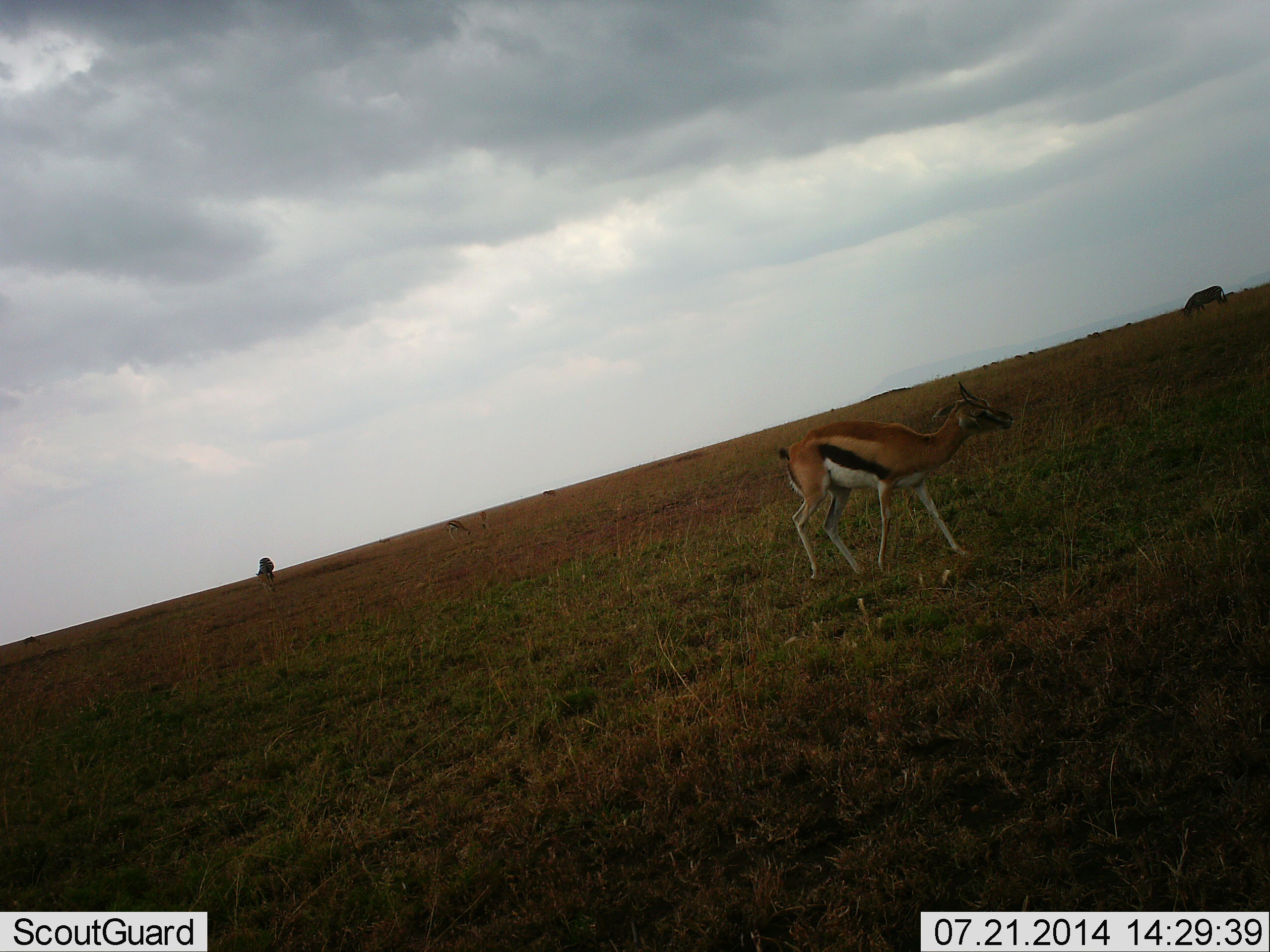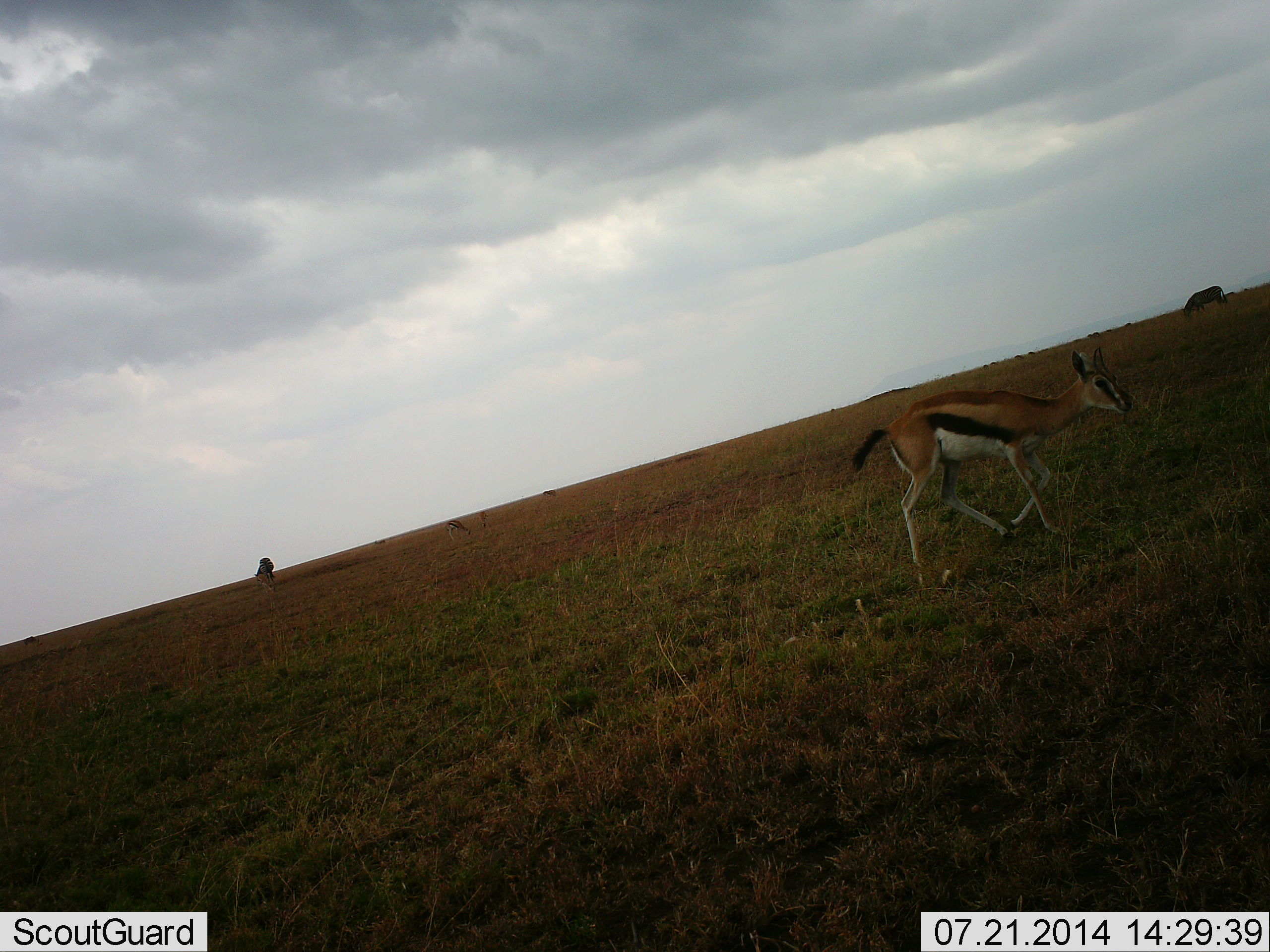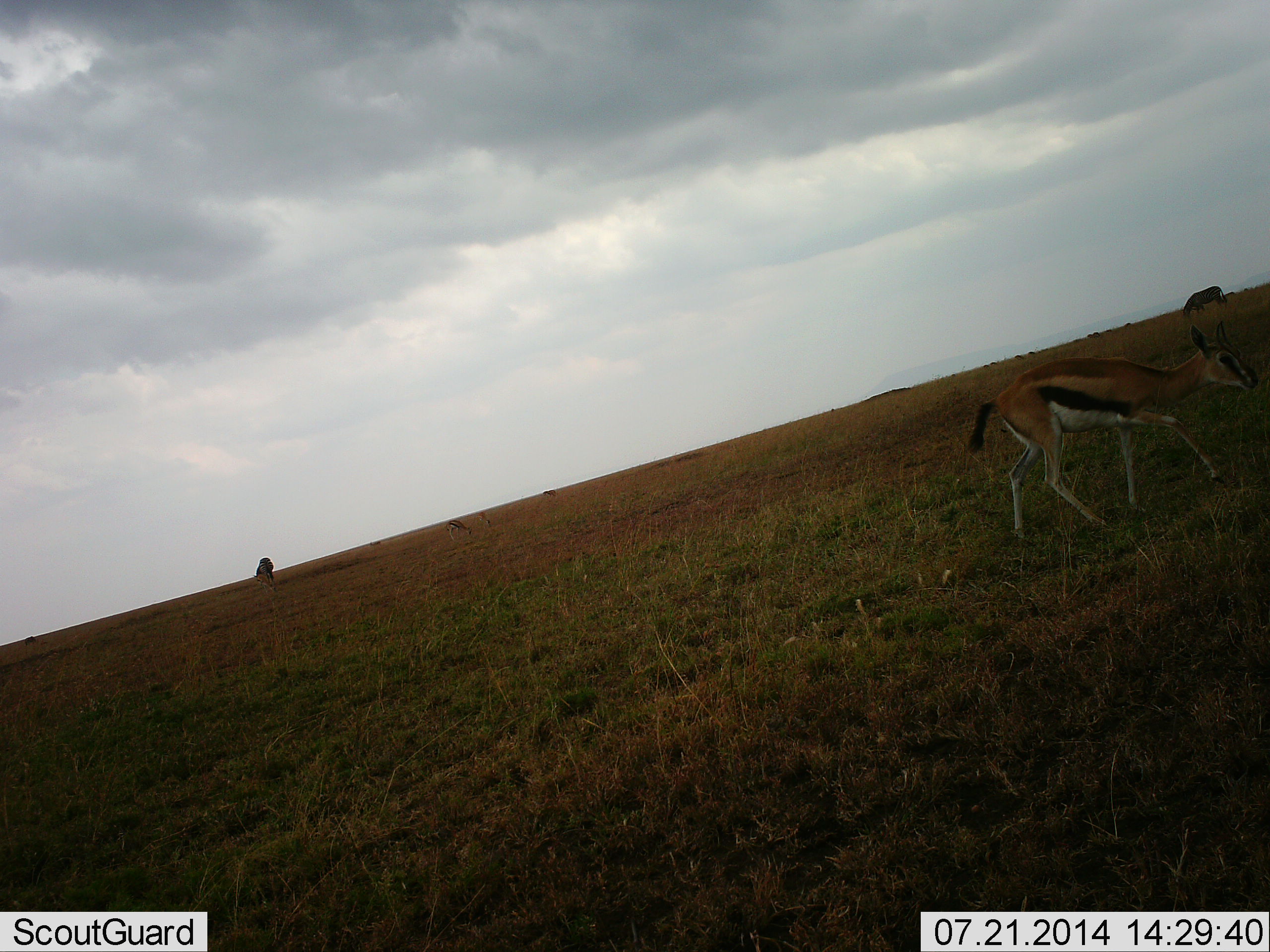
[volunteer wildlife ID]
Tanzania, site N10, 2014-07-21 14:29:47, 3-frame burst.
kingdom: Animalia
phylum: Chordata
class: Mammalia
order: Artiodactyla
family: Bovidae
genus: Eudorcas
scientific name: Eudorcas thomsonii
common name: thomson's gazelle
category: gazellethomsons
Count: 1.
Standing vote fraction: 15%.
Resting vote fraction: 0%.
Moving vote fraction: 92%.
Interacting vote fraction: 0%.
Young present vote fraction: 0%.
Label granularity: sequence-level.